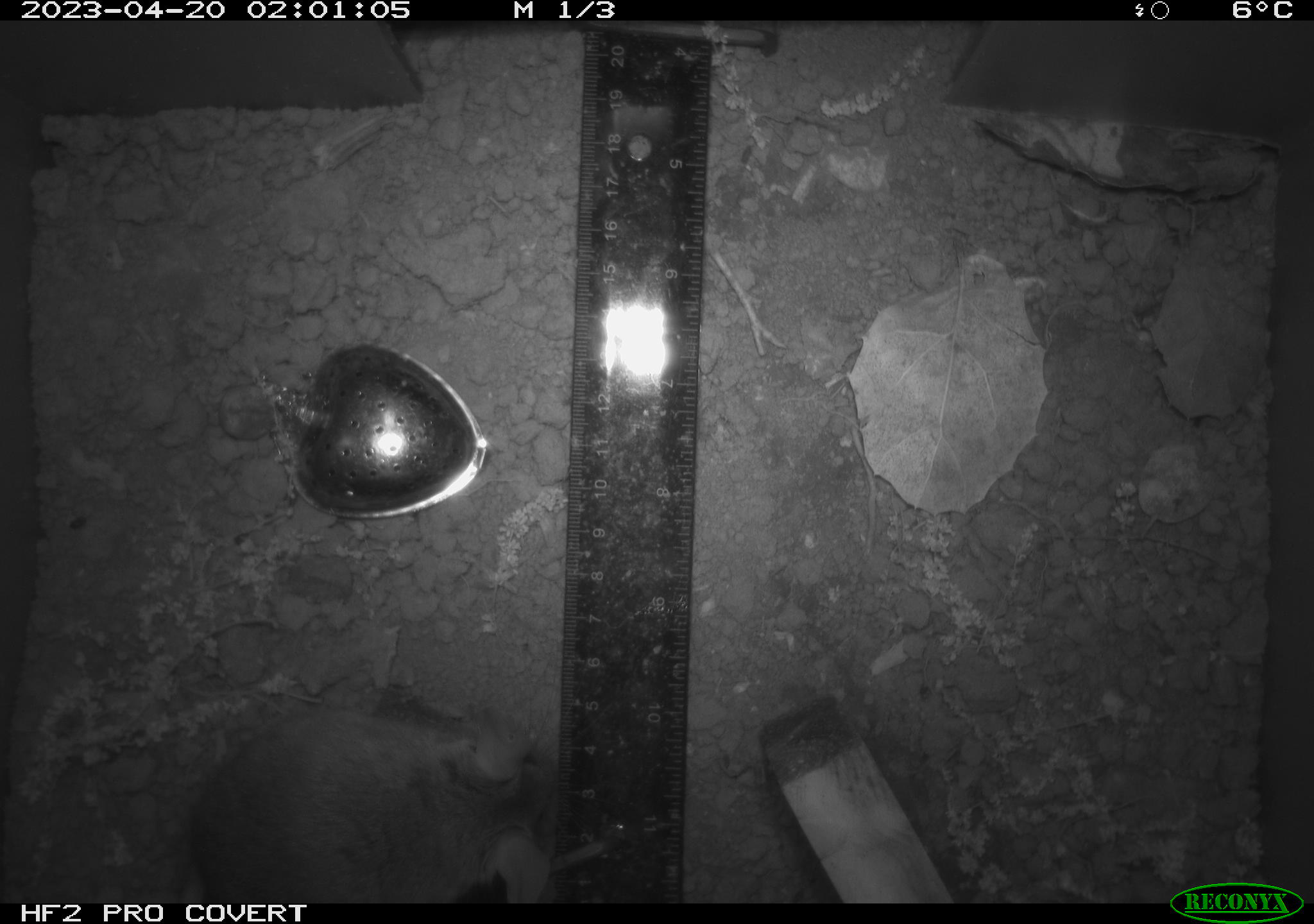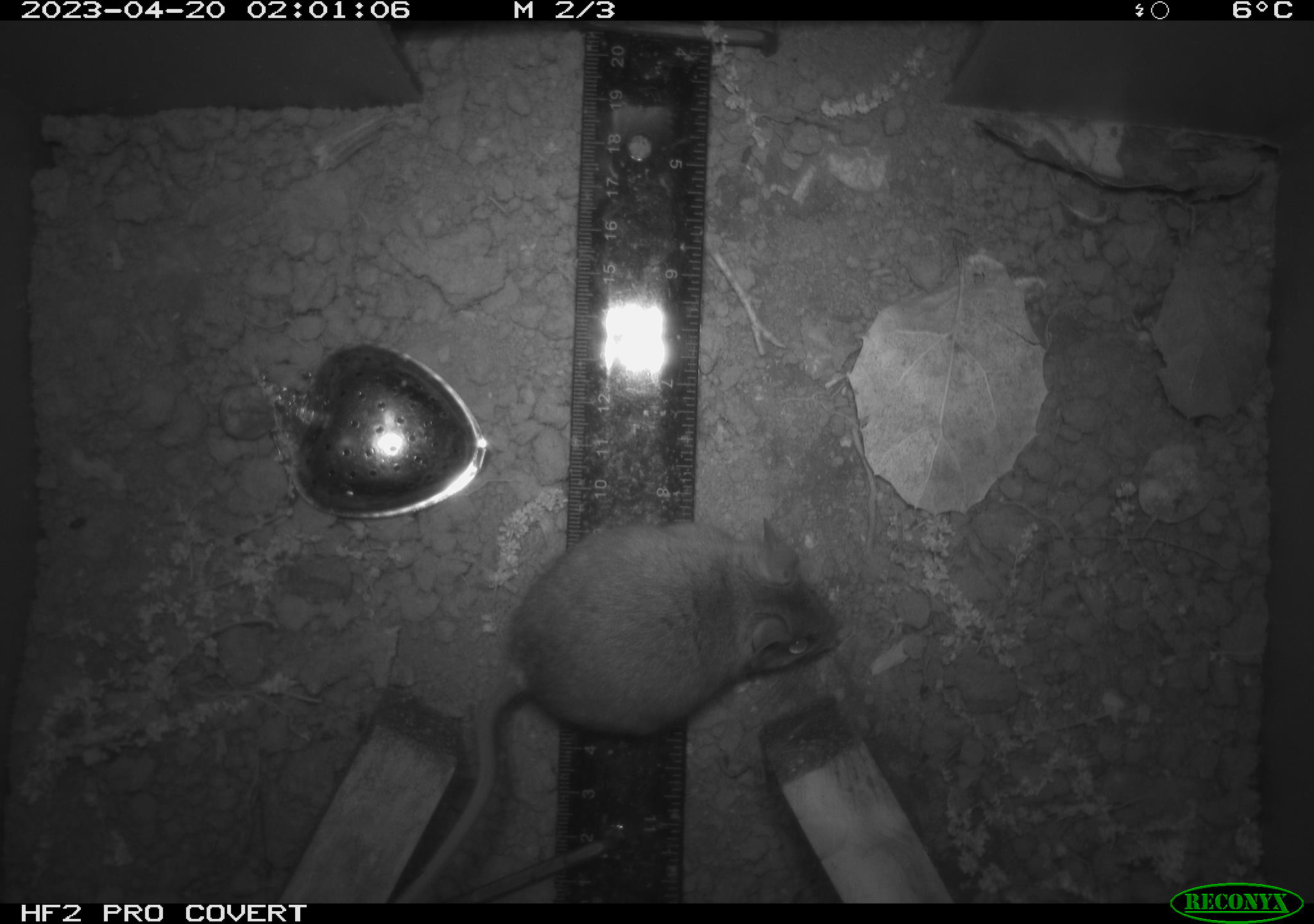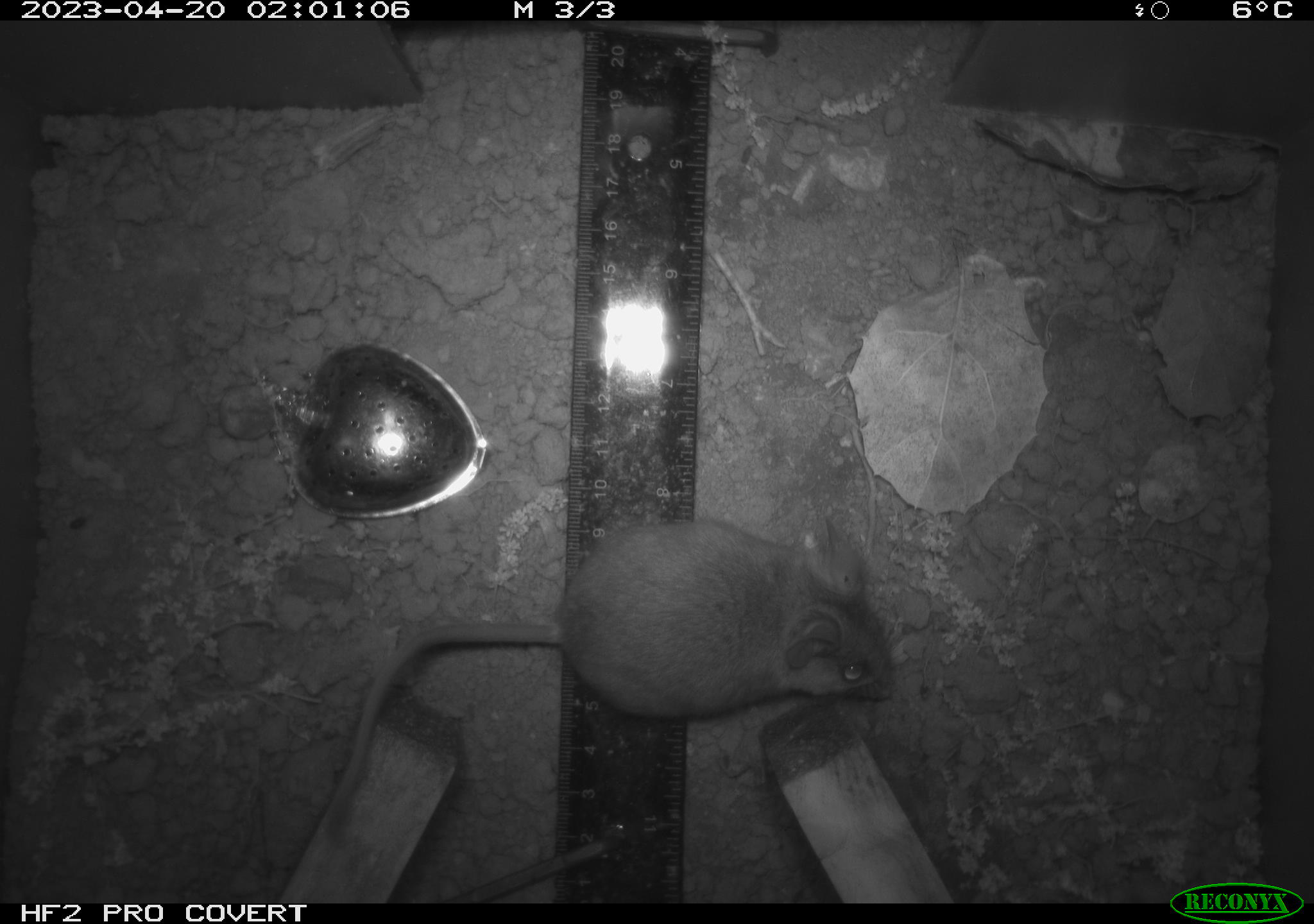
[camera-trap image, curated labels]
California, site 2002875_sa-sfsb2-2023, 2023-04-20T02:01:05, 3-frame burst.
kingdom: Animalia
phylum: Chordata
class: Mammalia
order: Rodentia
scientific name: Rodentia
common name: mouse species